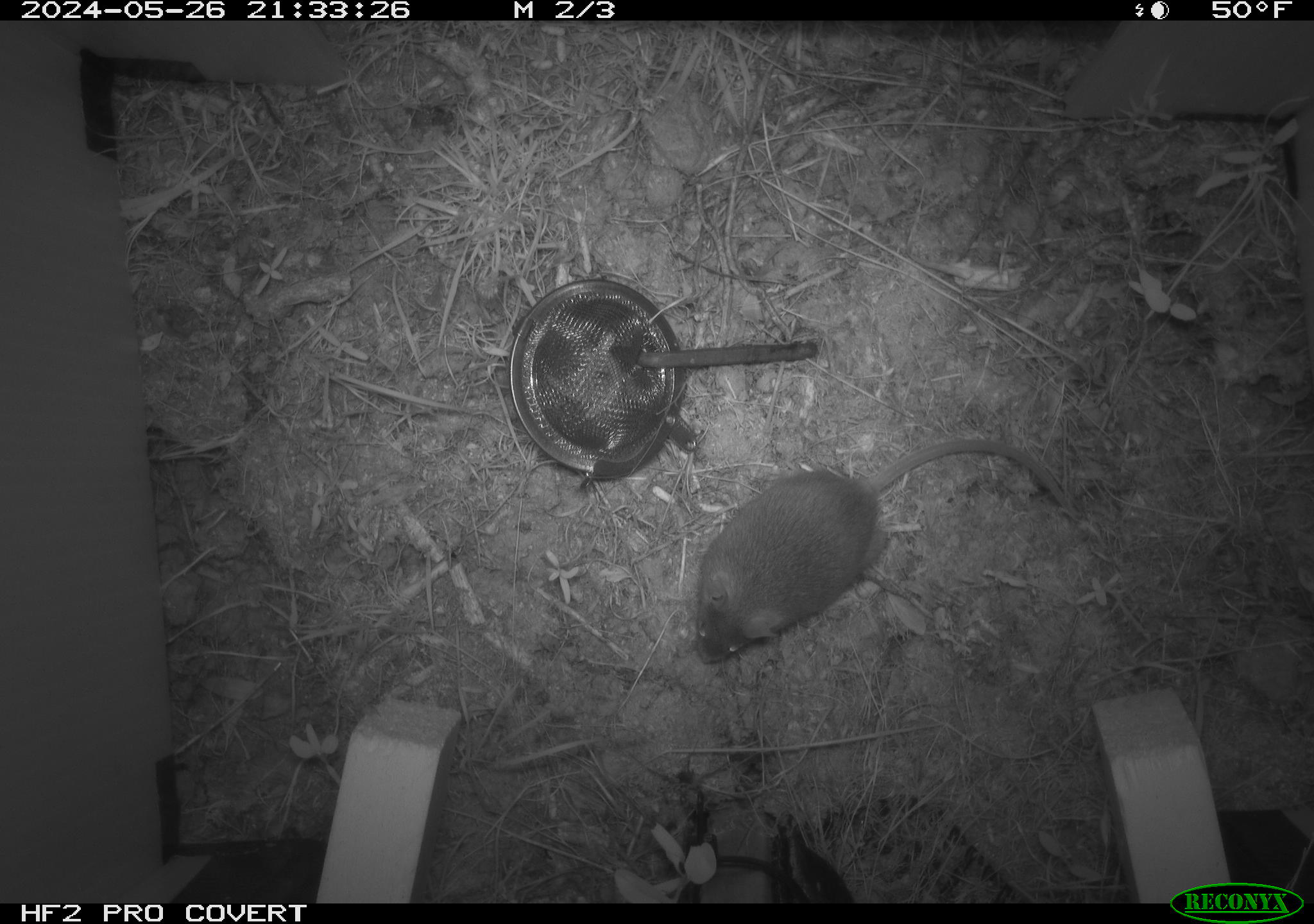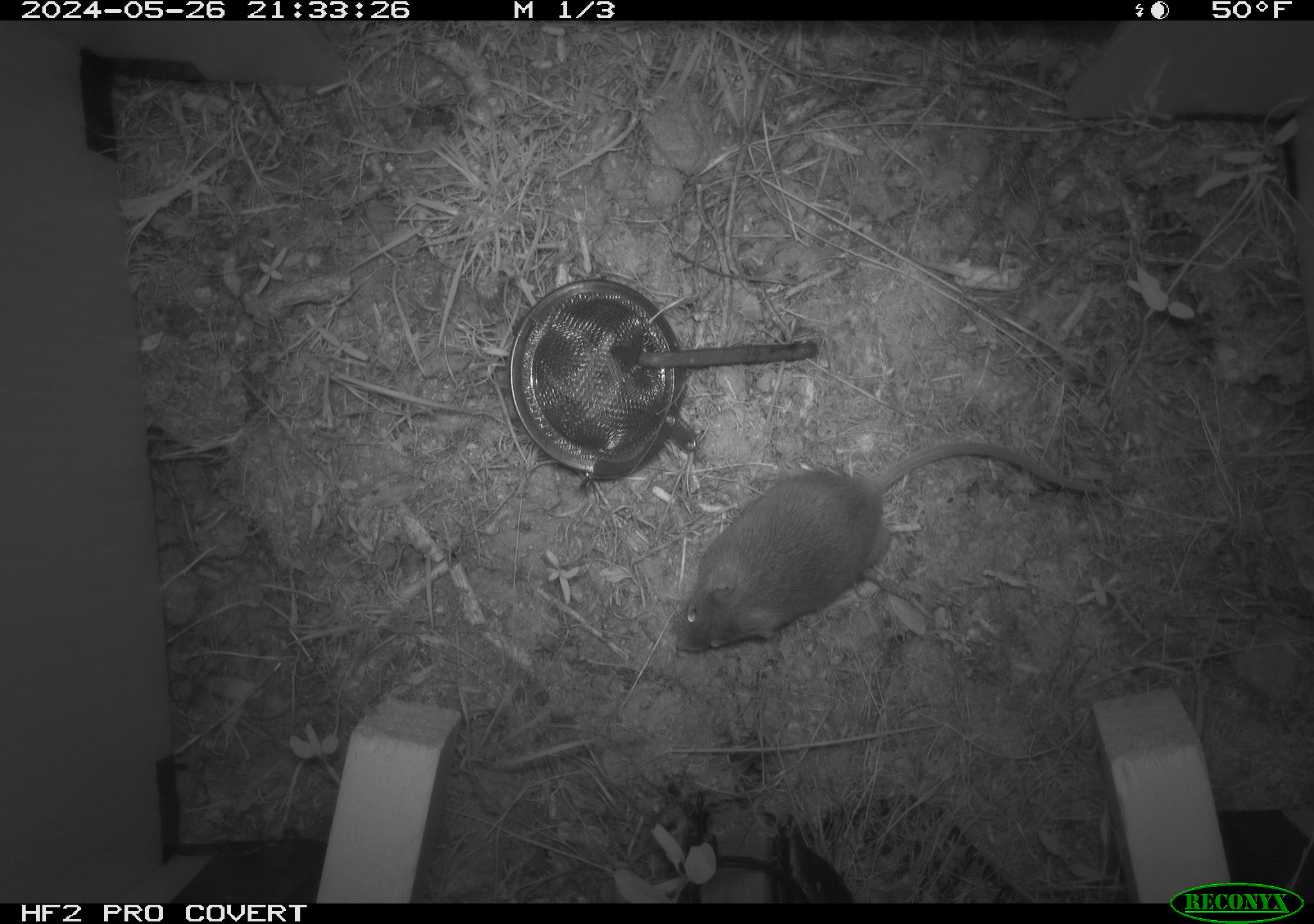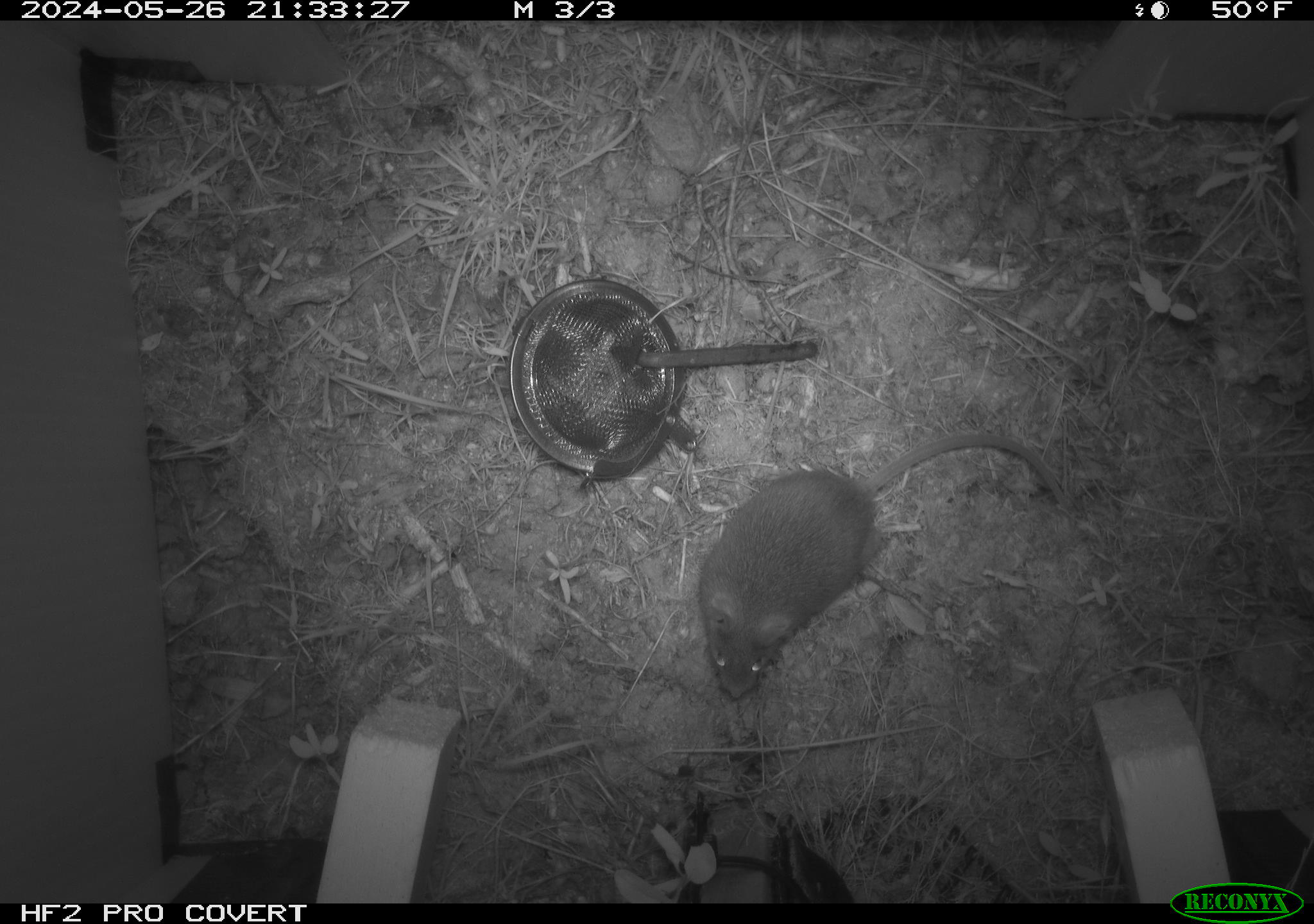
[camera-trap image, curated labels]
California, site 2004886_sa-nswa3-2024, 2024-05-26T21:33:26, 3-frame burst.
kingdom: Animalia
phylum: Chordata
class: Mammalia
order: Rodentia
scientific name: Rodentia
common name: rodent